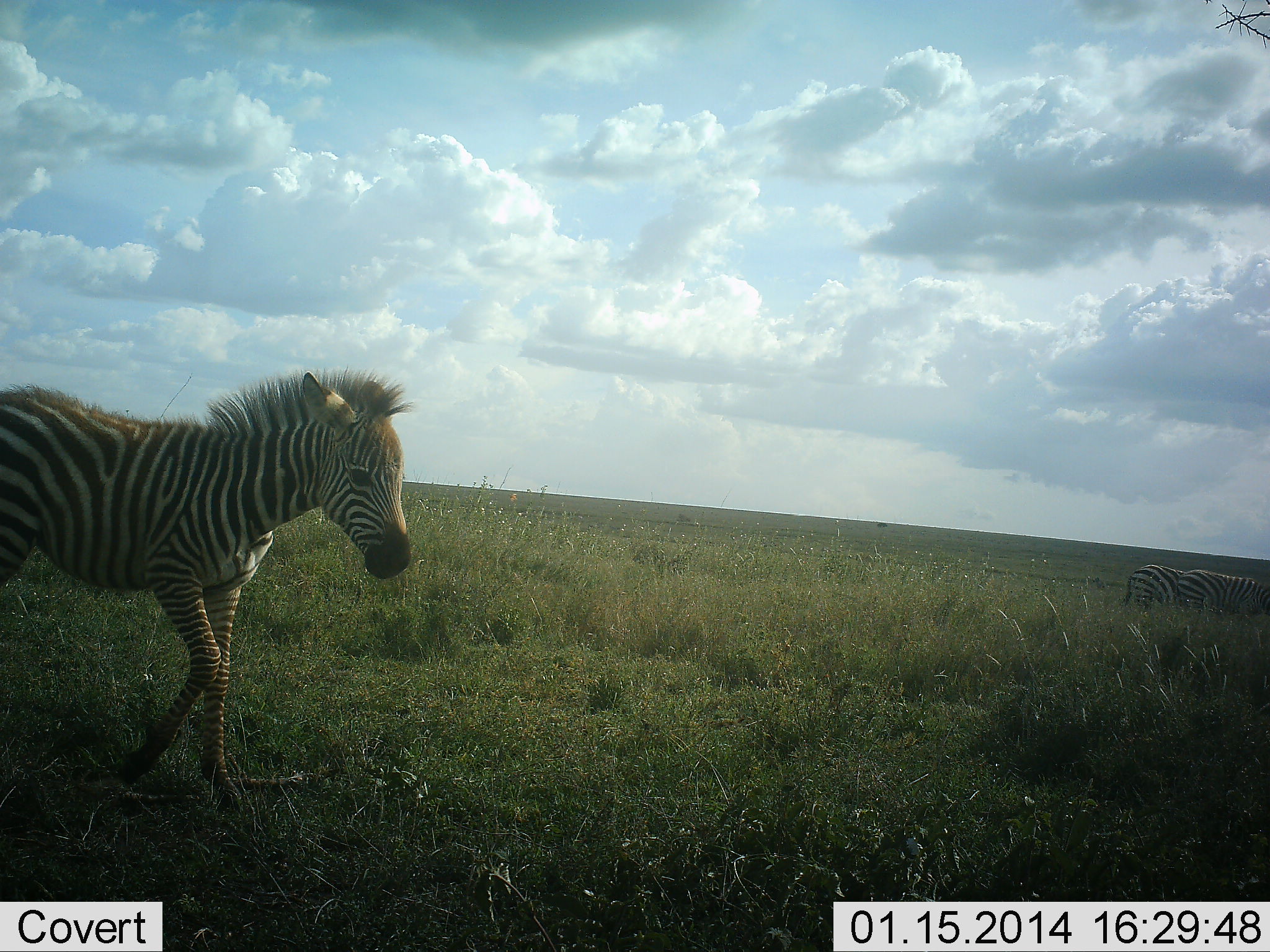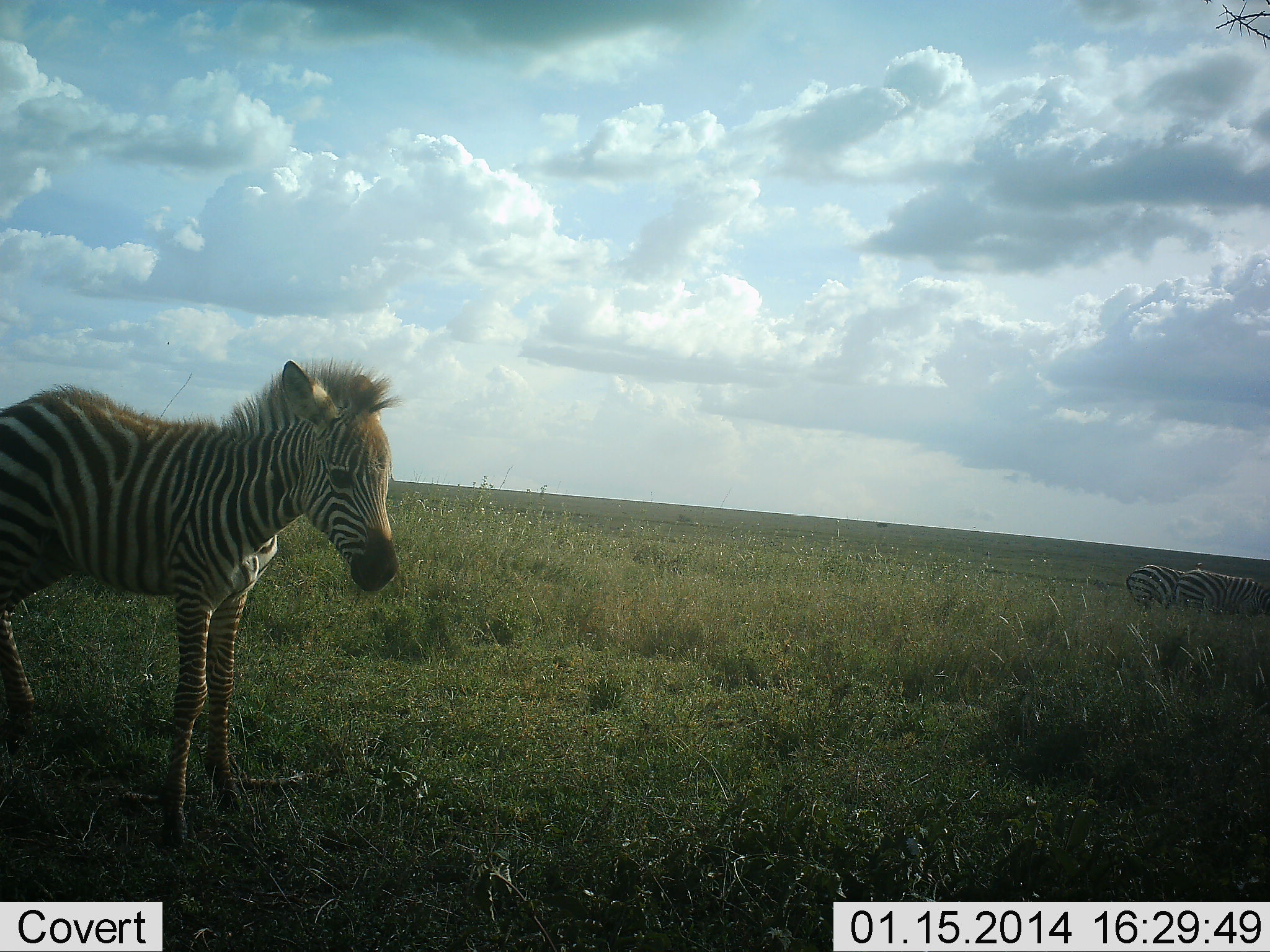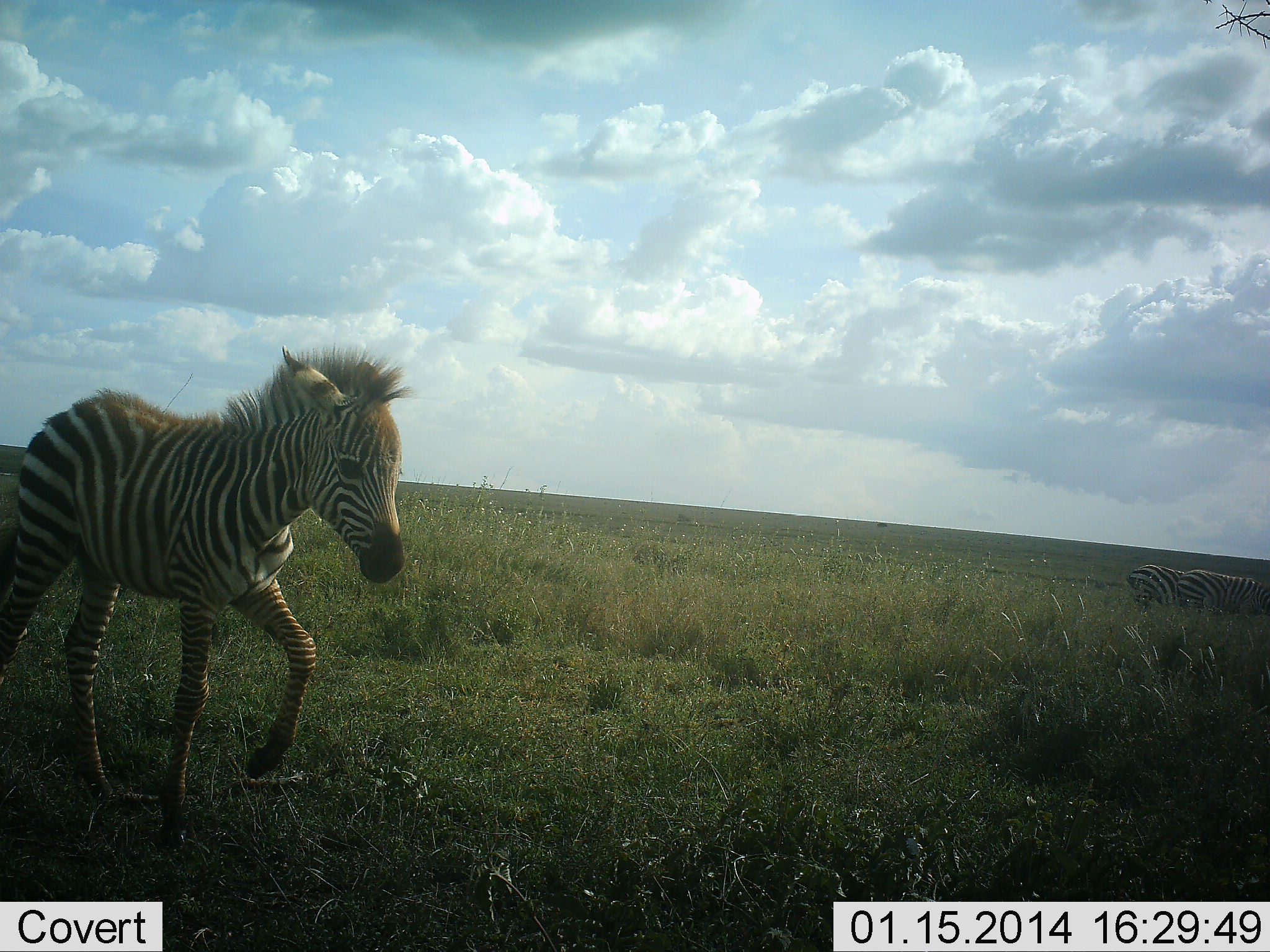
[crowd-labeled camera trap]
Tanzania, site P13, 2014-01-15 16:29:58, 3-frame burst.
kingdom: Animalia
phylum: Chordata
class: Mammalia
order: Perissodactyla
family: Equidae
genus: Equus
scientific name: Equus quagga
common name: plains zebra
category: zebra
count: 3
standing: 70%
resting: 0%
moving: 30%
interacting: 0%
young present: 90%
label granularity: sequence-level